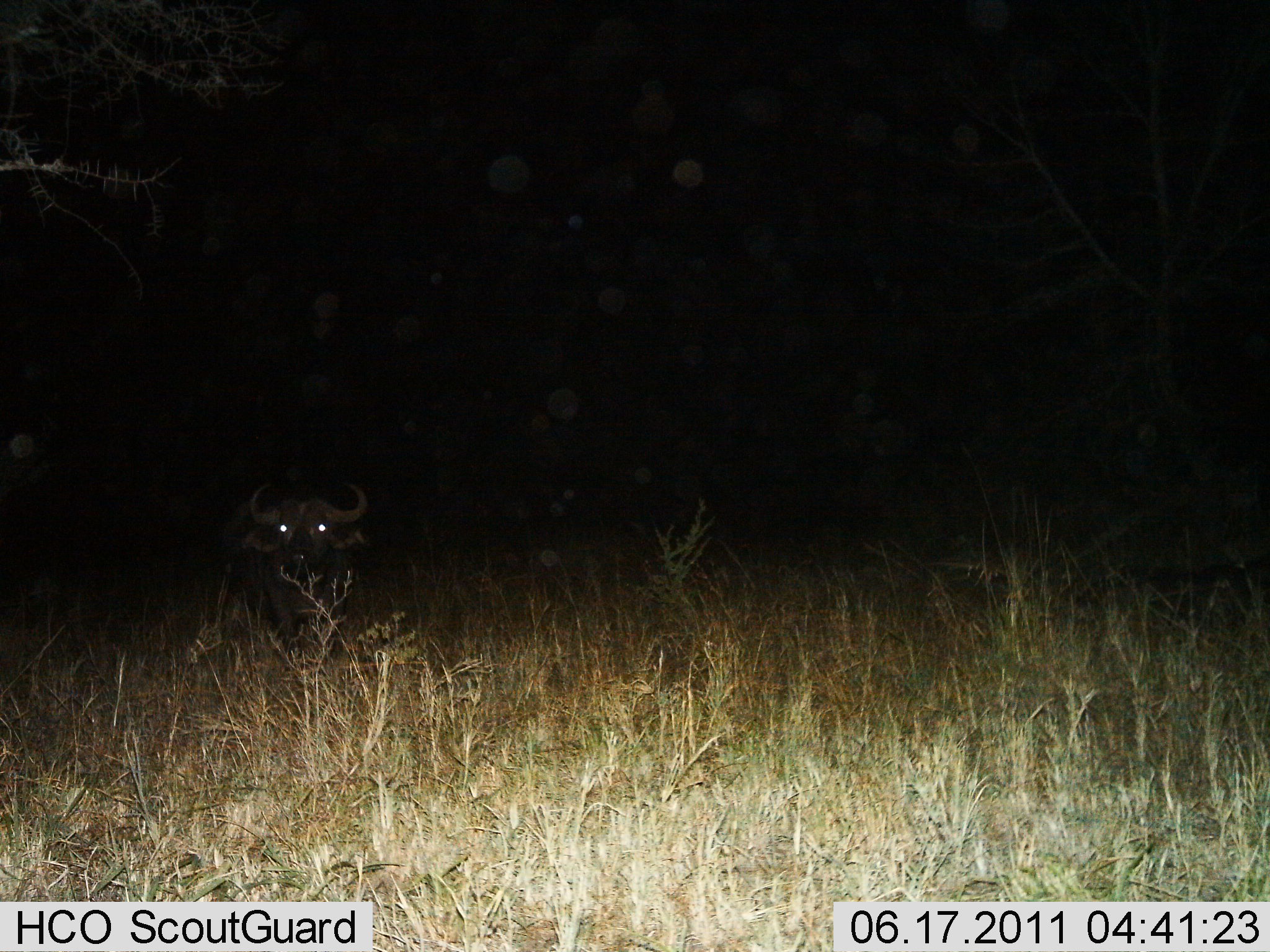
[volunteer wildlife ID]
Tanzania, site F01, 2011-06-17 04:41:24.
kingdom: Animalia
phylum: Chordata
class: Mammalia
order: Artiodactyla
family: Bovidae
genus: Syncerus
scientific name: Syncerus caffer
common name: cape buffalo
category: buffalo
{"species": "buffalo (cape buffalo) (Syncerus caffer)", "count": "1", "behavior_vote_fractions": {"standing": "90%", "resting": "0%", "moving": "10%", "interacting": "0%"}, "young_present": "0%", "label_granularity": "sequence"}